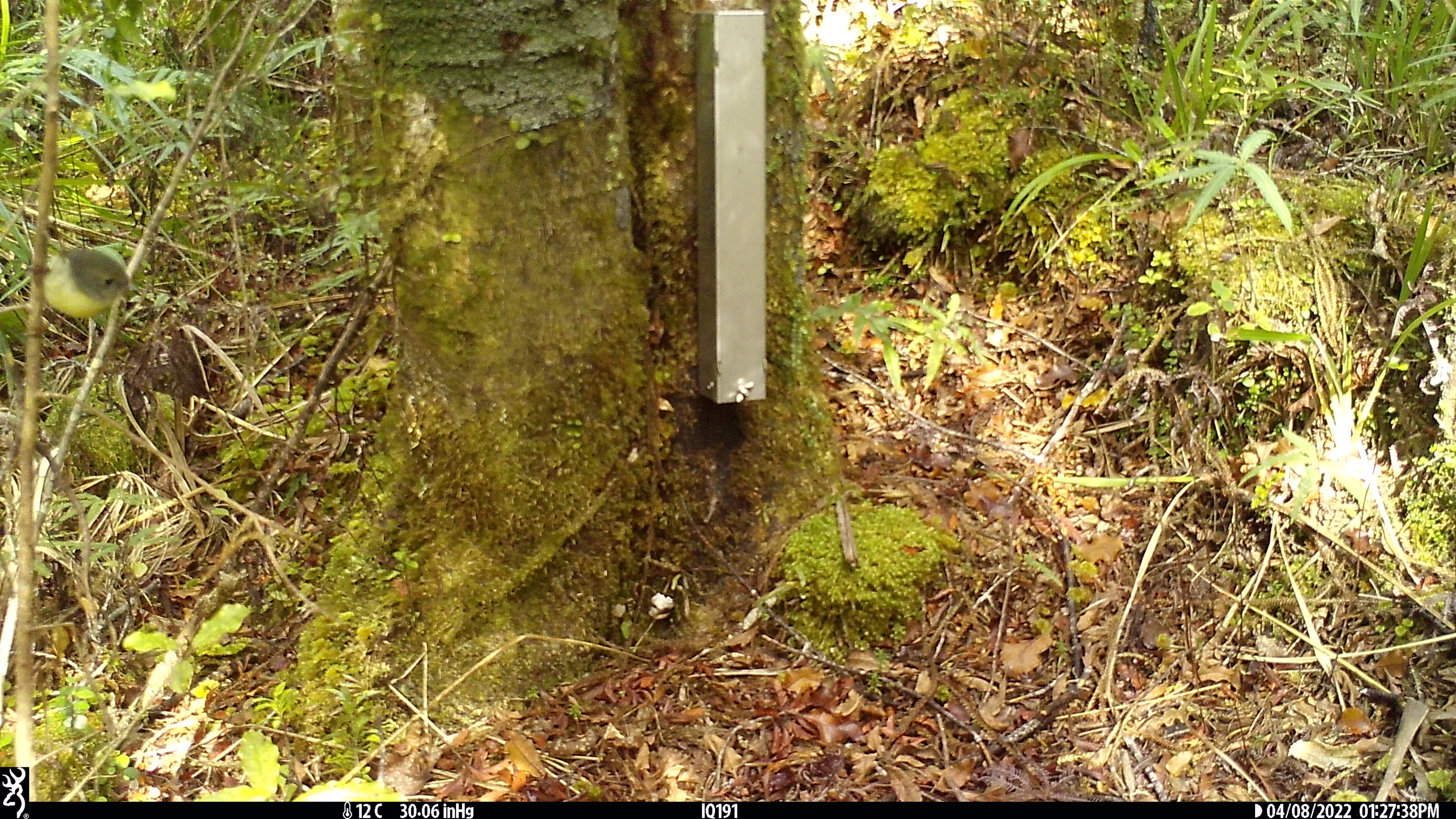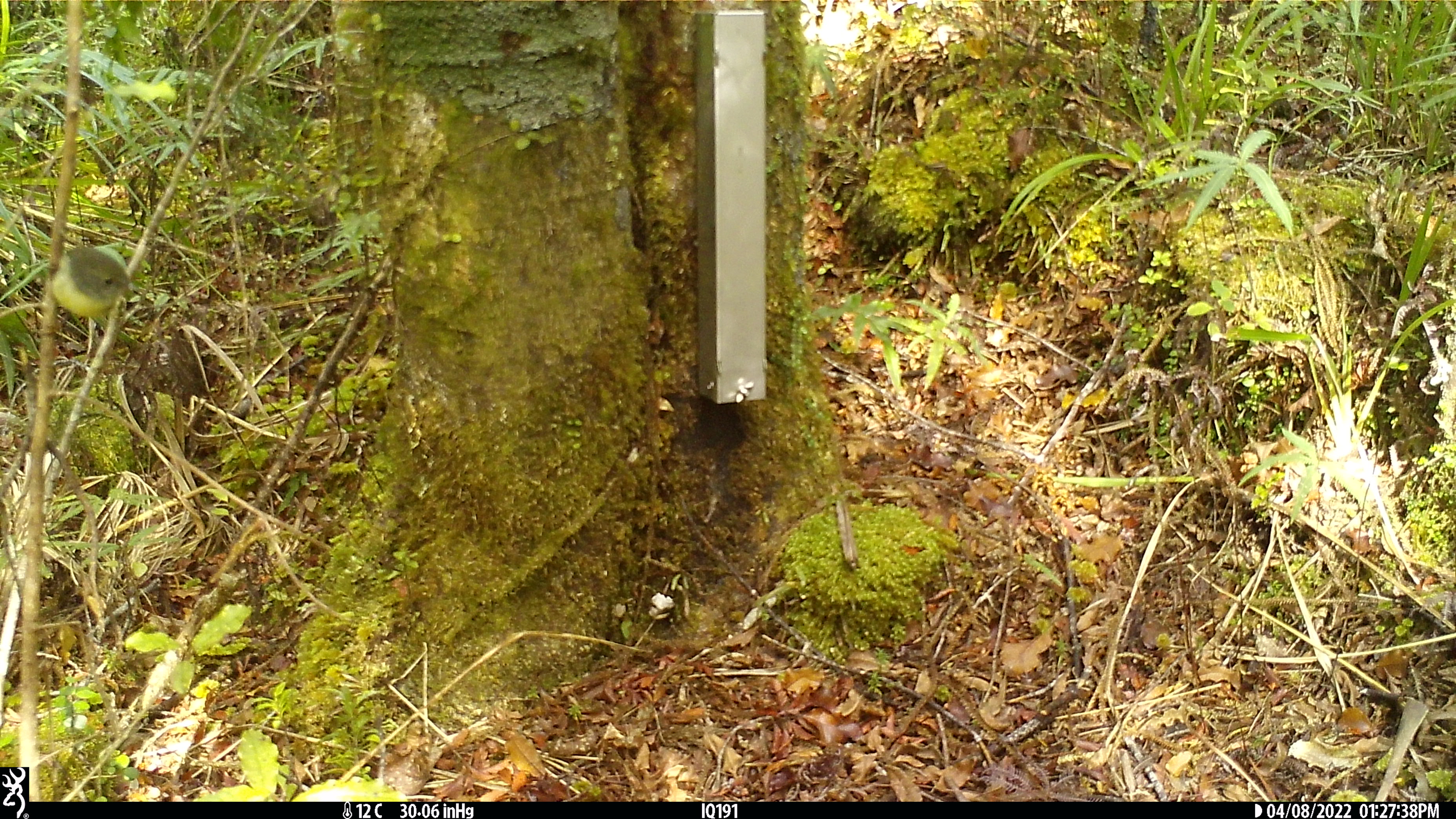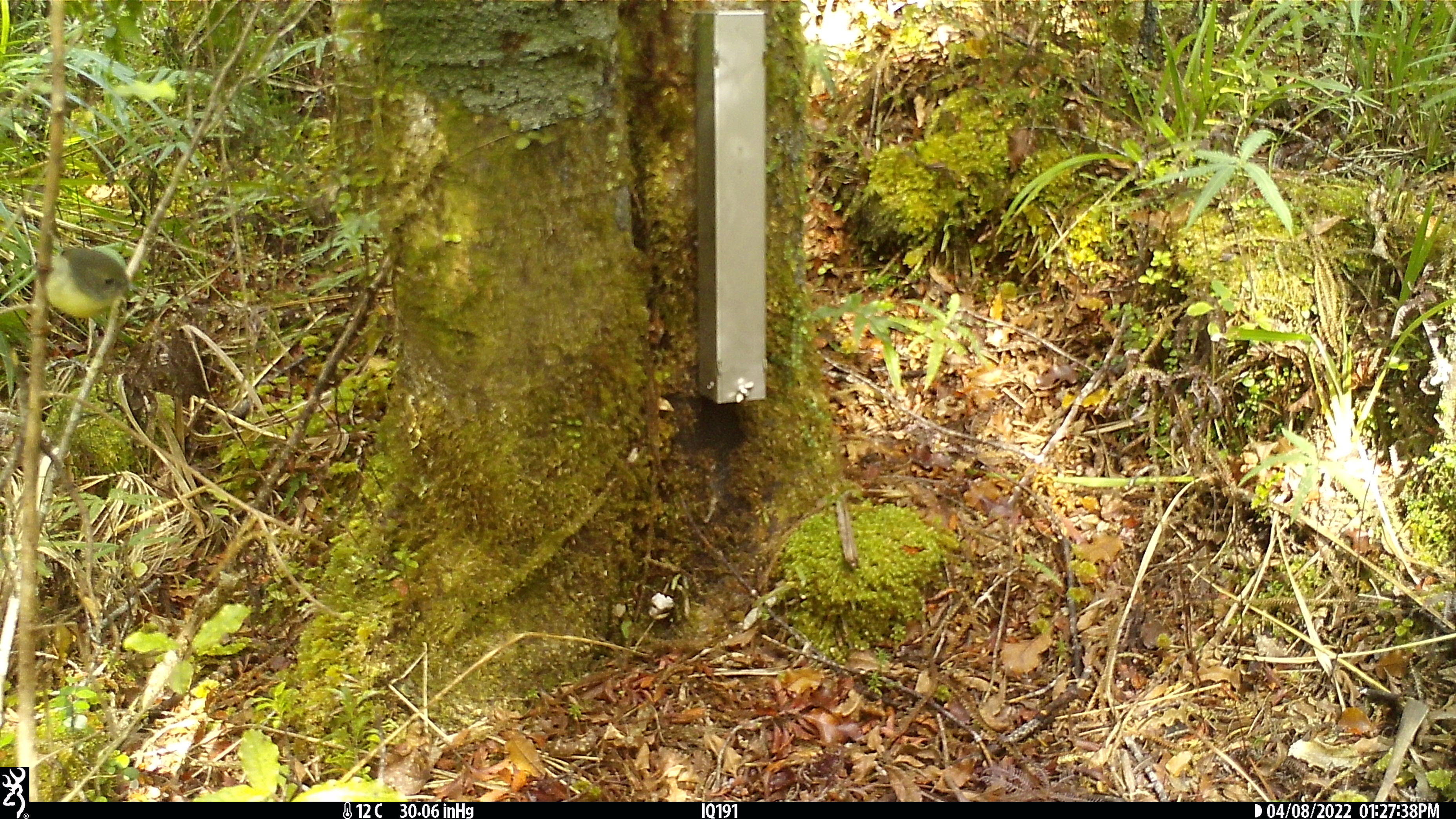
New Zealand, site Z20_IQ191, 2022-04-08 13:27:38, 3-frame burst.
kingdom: Animalia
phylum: Chordata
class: Aves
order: Passeriformes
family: Petroicidae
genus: Petroica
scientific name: Petroica macrocephala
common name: tomtit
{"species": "tomtit (Petroica macrocephala)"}